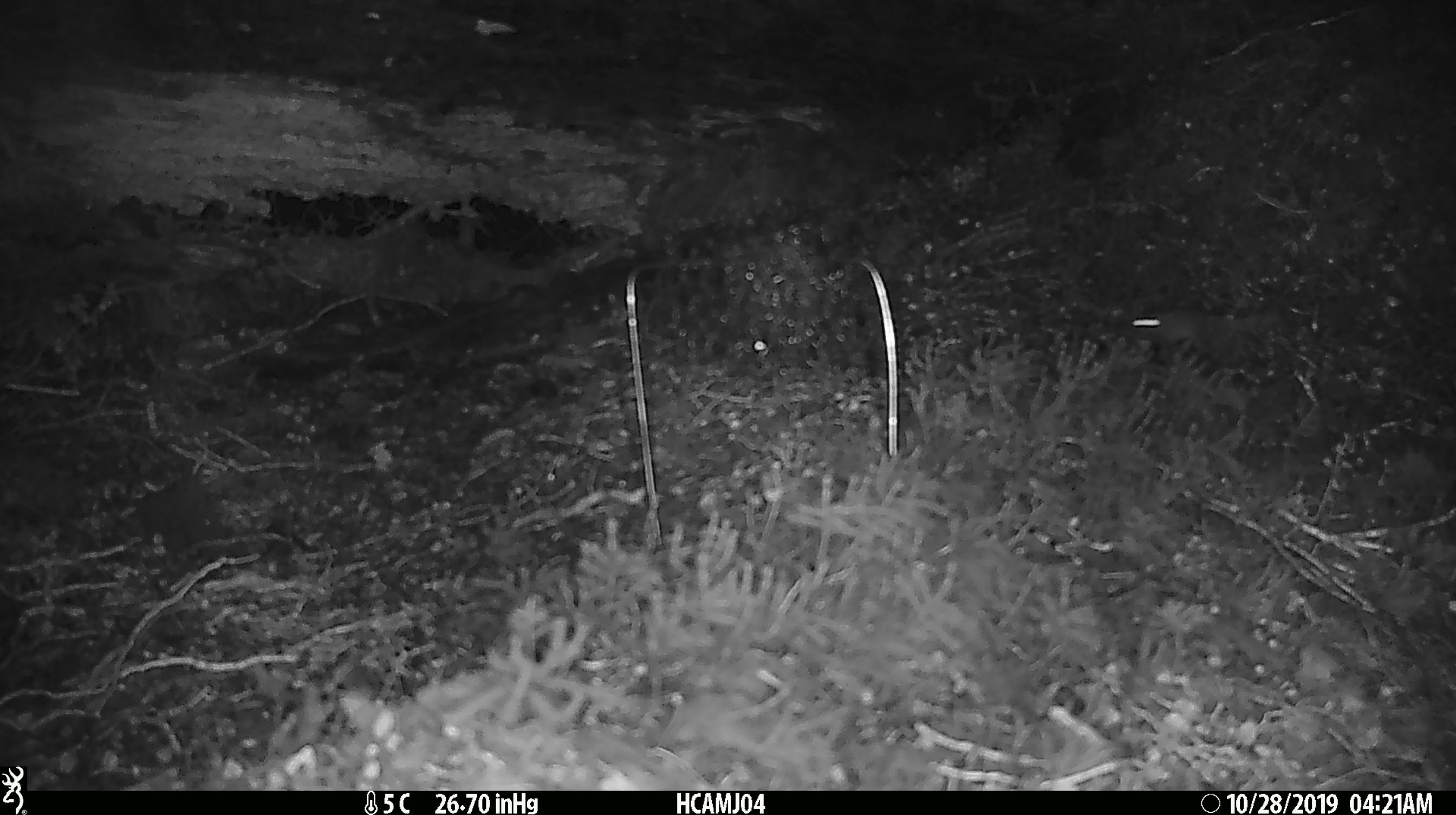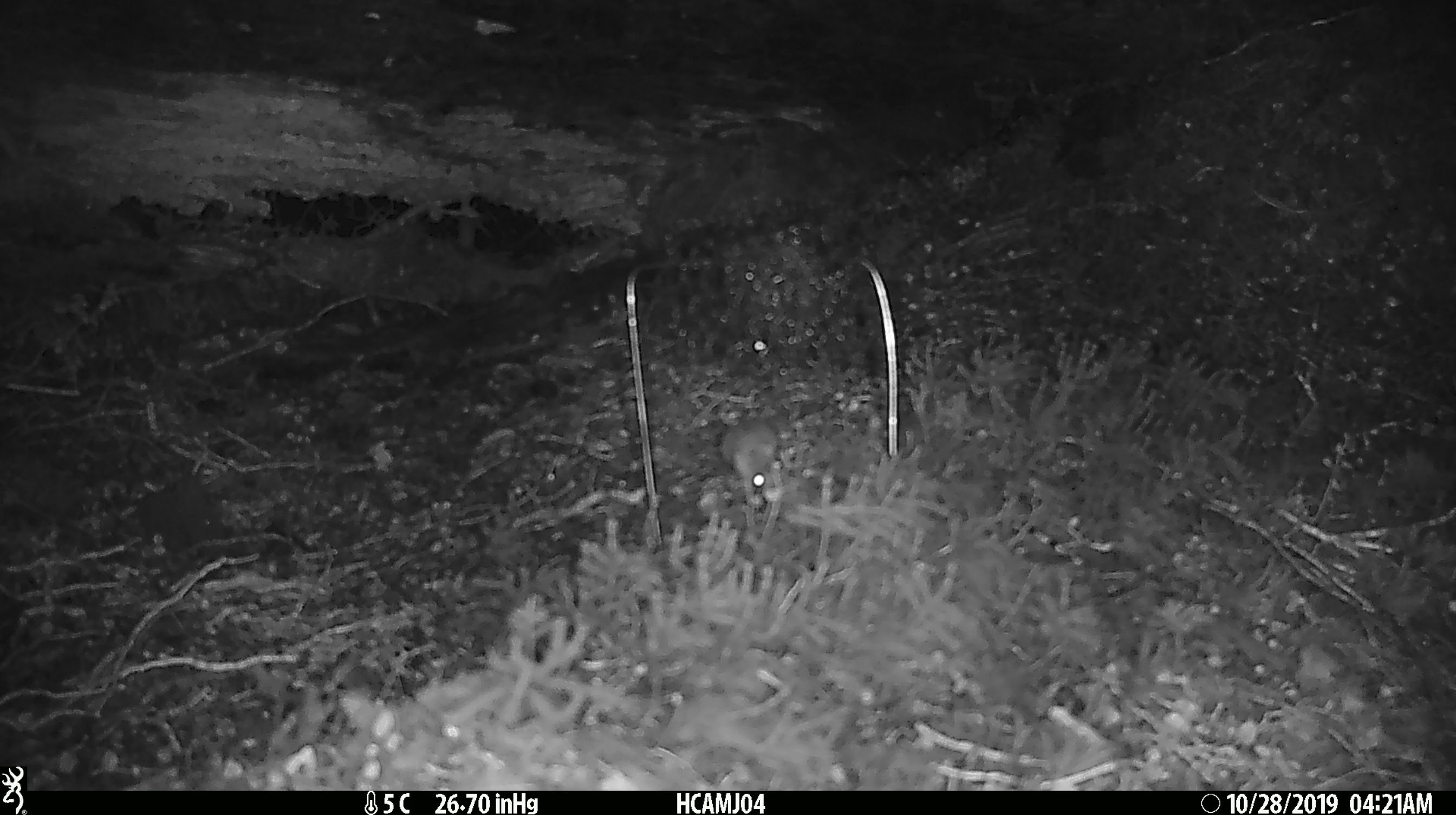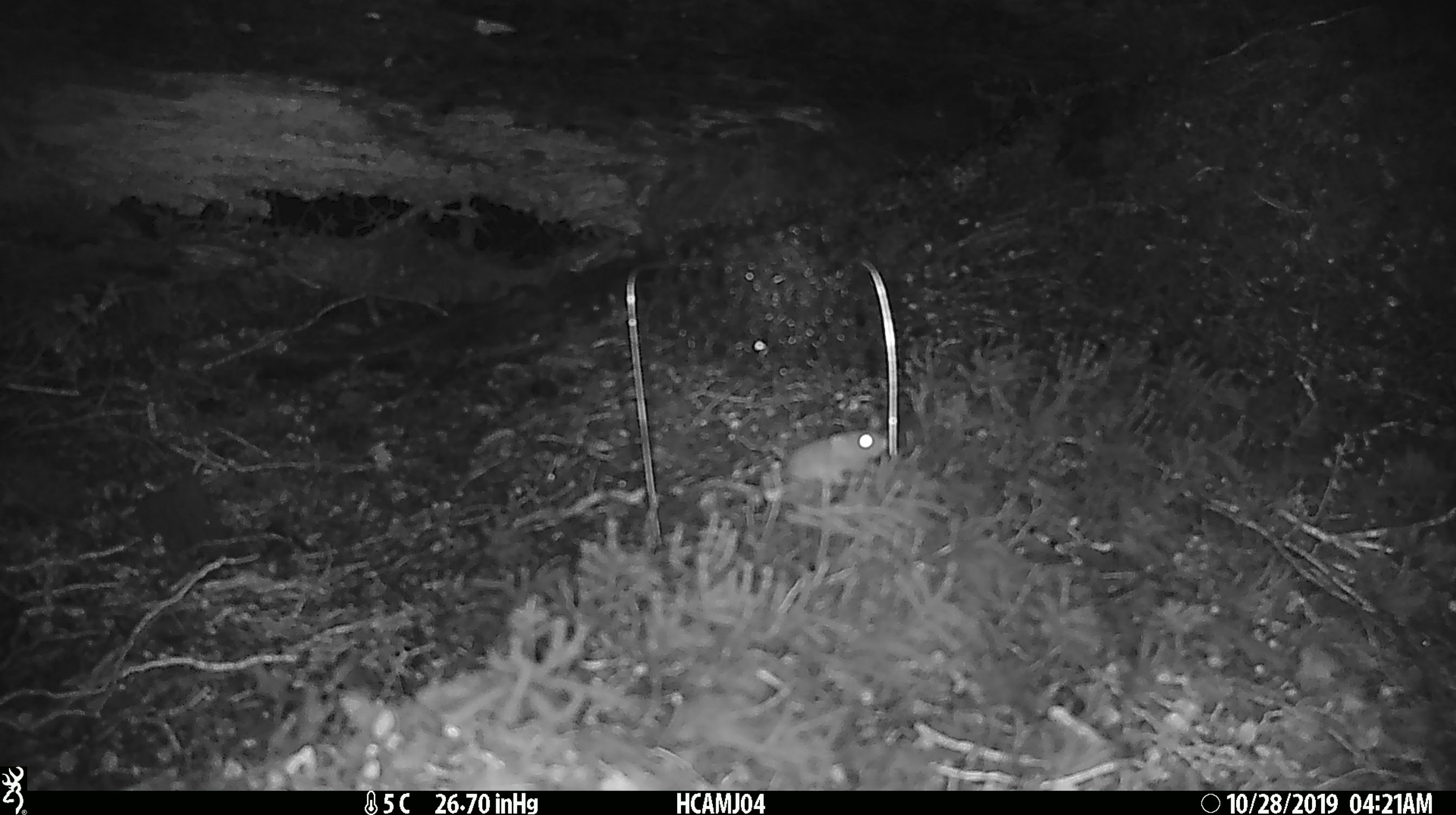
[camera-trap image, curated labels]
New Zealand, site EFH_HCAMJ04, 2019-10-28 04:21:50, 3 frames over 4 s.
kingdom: Animalia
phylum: Chordata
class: Mammalia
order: Rodentia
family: Muridae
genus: Mus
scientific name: Mus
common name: mouse